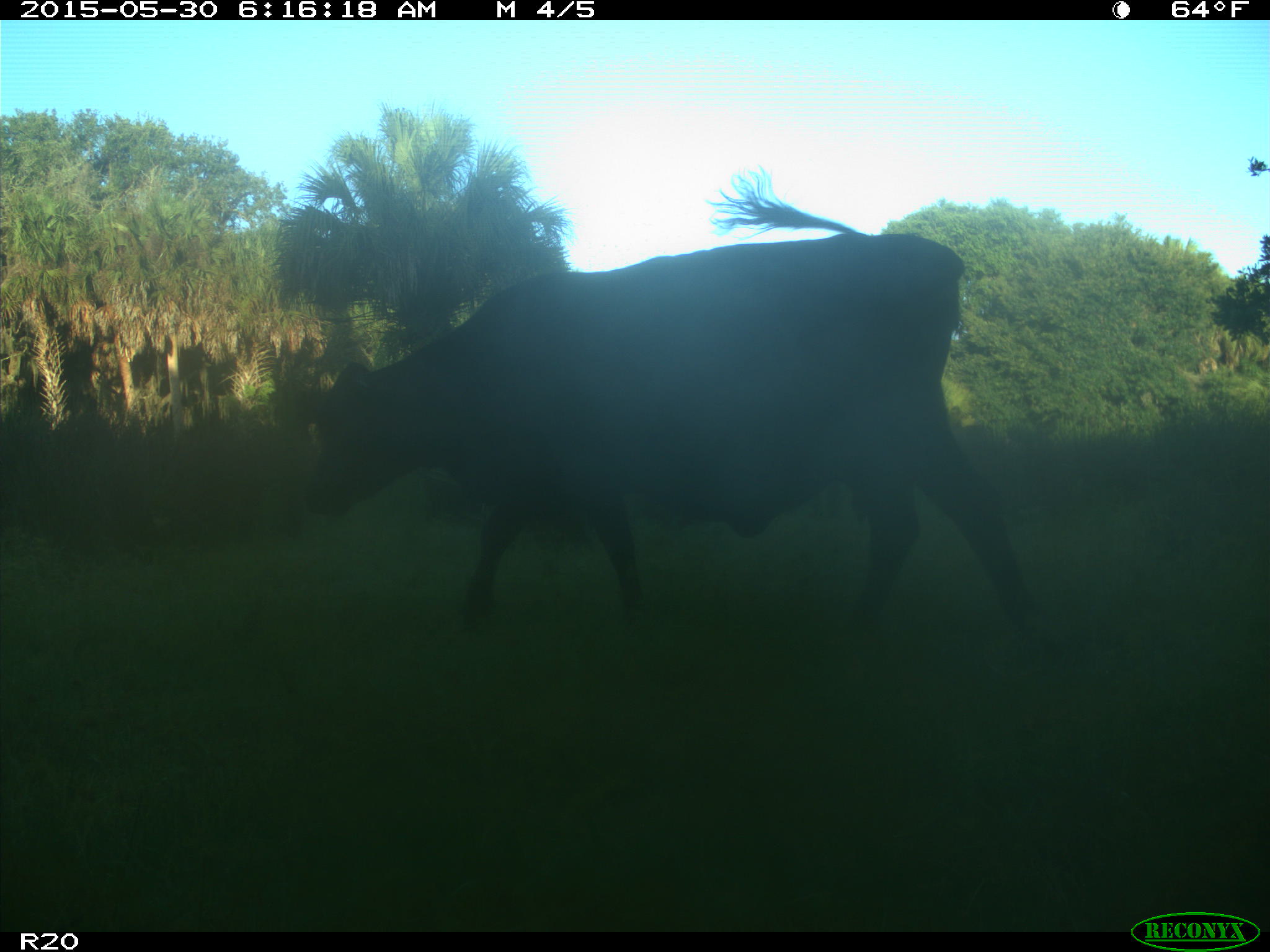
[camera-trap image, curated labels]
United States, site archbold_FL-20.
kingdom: Animalia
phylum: Chordata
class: Mammalia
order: Artiodactyla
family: Bovidae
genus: Bos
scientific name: Bos taurus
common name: domestic cow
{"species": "Bos taurus (domestic cow)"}